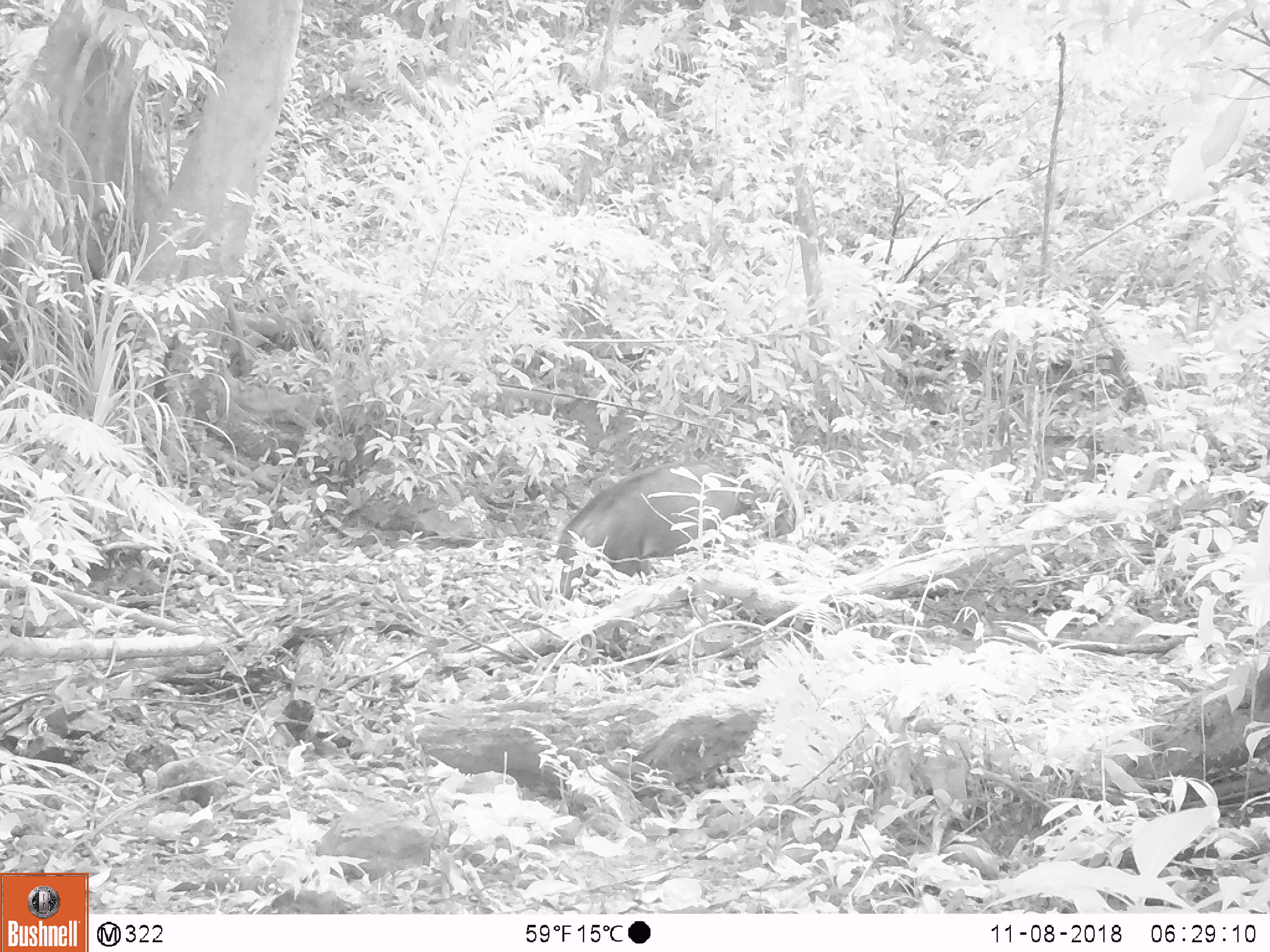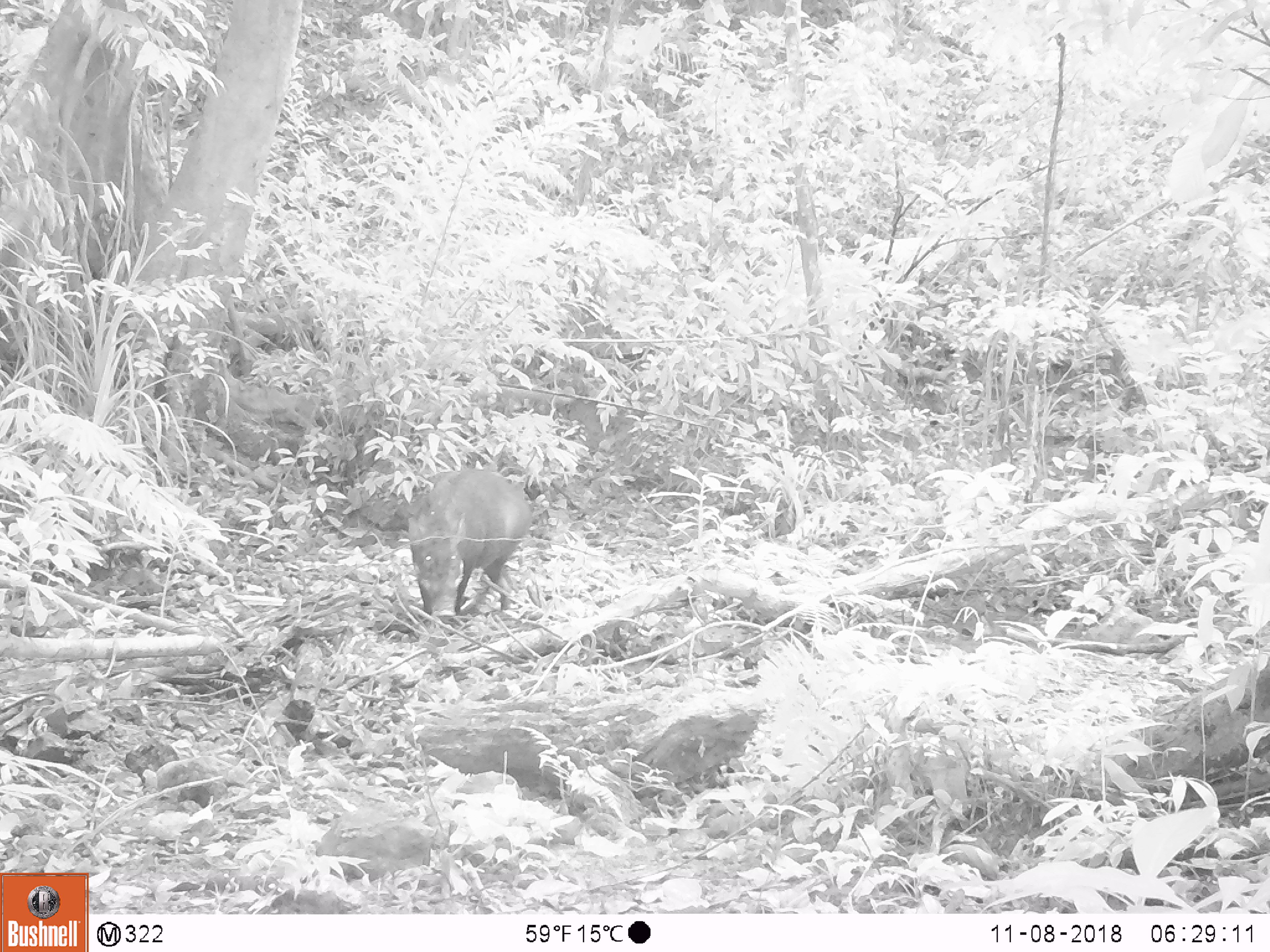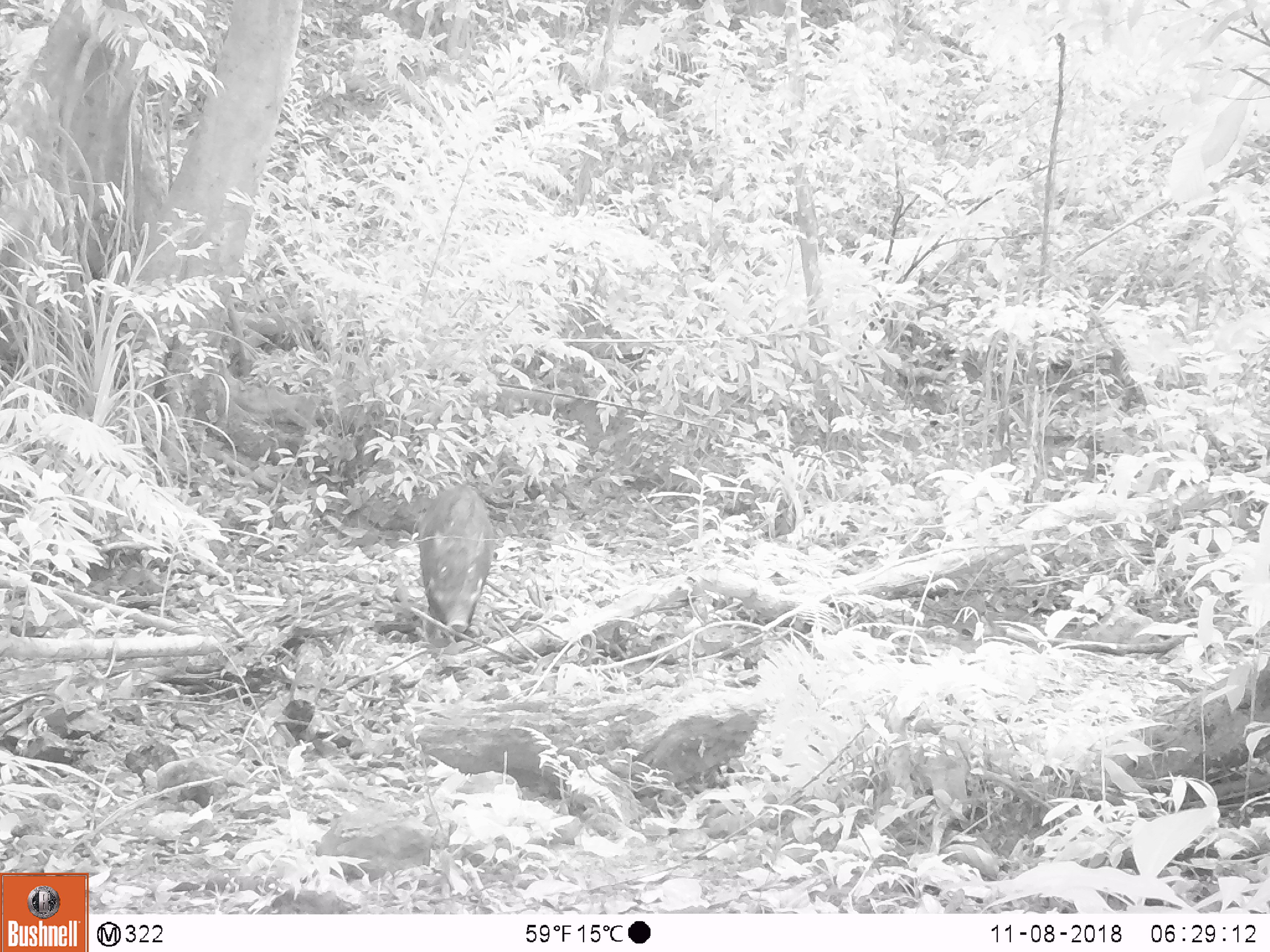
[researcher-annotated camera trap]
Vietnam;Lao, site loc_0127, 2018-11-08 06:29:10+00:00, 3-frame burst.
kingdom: Animalia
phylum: Chordata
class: Mammalia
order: Artiodactyla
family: Suidae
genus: Sus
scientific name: Sus scrofa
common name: eurasian wild pig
Eurasian wild pig (Sus scrofa). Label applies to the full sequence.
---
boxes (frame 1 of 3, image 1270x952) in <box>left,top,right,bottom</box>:
eurasian wild pig: <box>553,452,797,606</box>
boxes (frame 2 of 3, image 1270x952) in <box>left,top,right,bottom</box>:
eurasian wild pig: <box>405,468,536,620</box>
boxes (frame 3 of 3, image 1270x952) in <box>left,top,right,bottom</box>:
eurasian wild pig: <box>417,483,496,640</box>